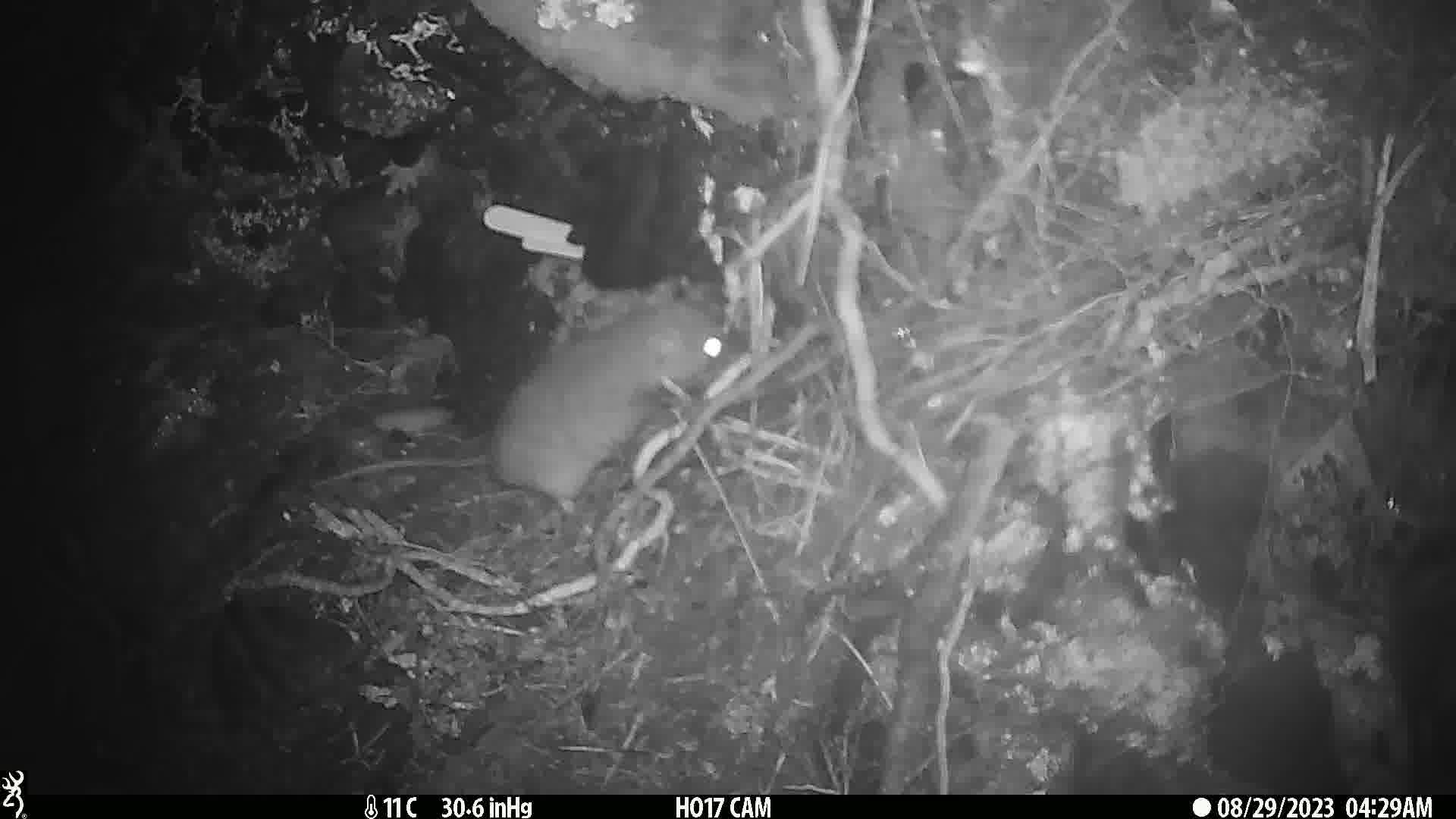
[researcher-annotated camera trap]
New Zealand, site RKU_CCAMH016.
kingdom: Animalia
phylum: Chordata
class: Mammalia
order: Rodentia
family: Muridae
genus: Rattus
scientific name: Rattus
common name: rat